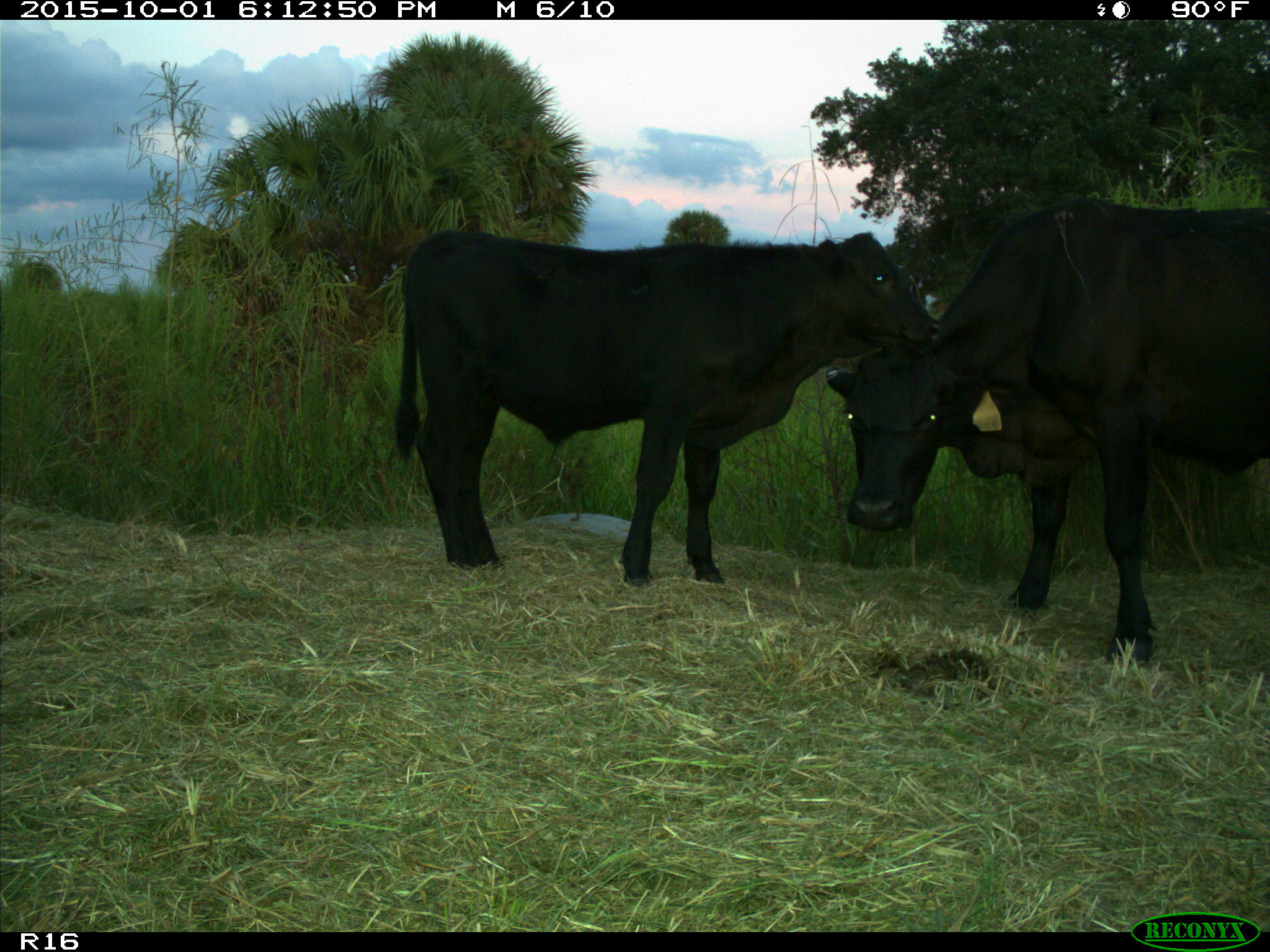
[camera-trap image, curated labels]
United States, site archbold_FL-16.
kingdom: Animalia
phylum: Chordata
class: Mammalia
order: Artiodactyla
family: Bovidae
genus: Bos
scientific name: Bos taurus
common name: domestic cow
Bos taurus (domestic cow).